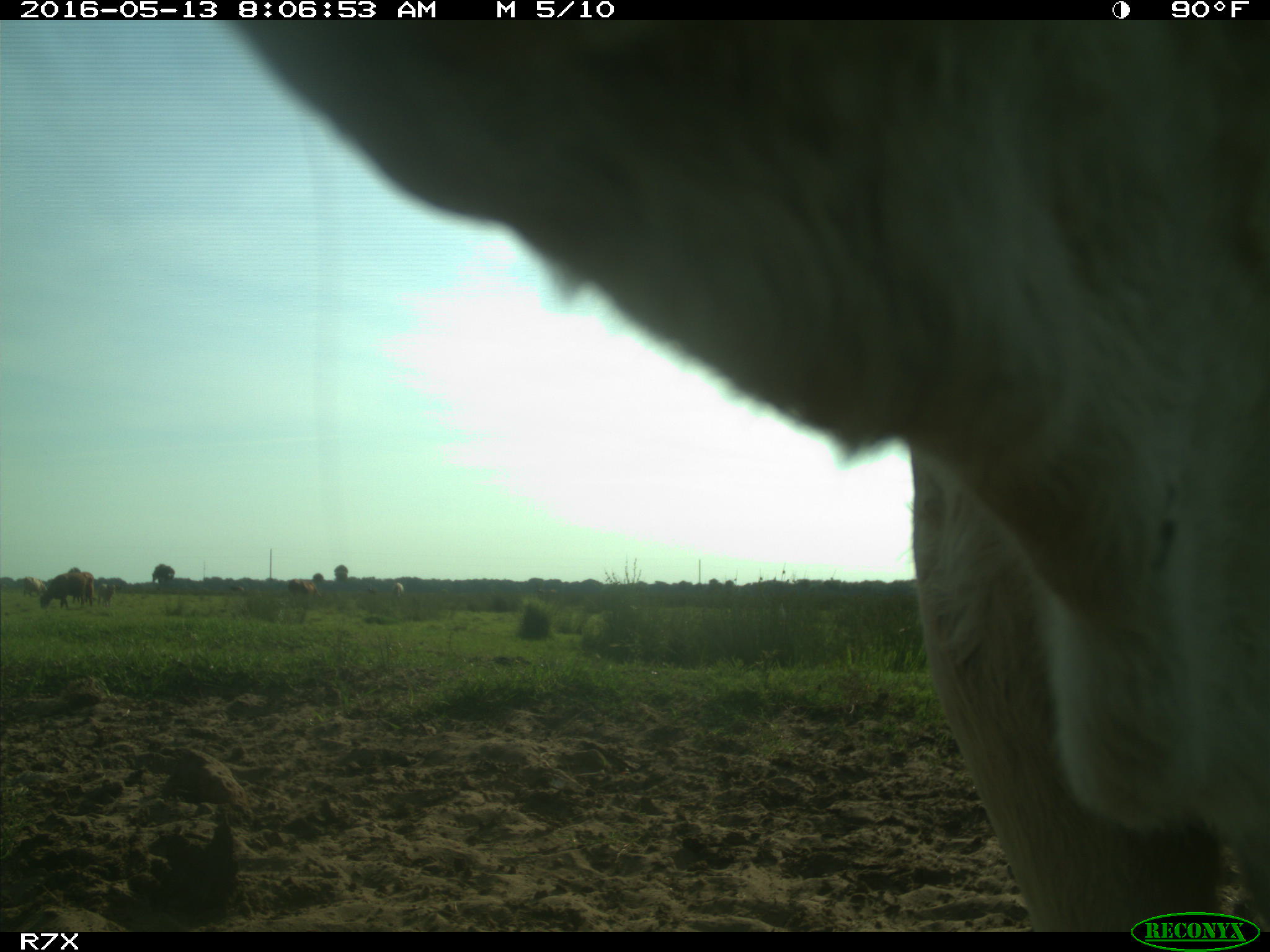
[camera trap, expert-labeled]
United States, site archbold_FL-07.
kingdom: Animalia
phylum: Chordata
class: Mammalia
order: Artiodactyla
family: Bovidae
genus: Bos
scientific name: Bos taurus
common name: domestic cow